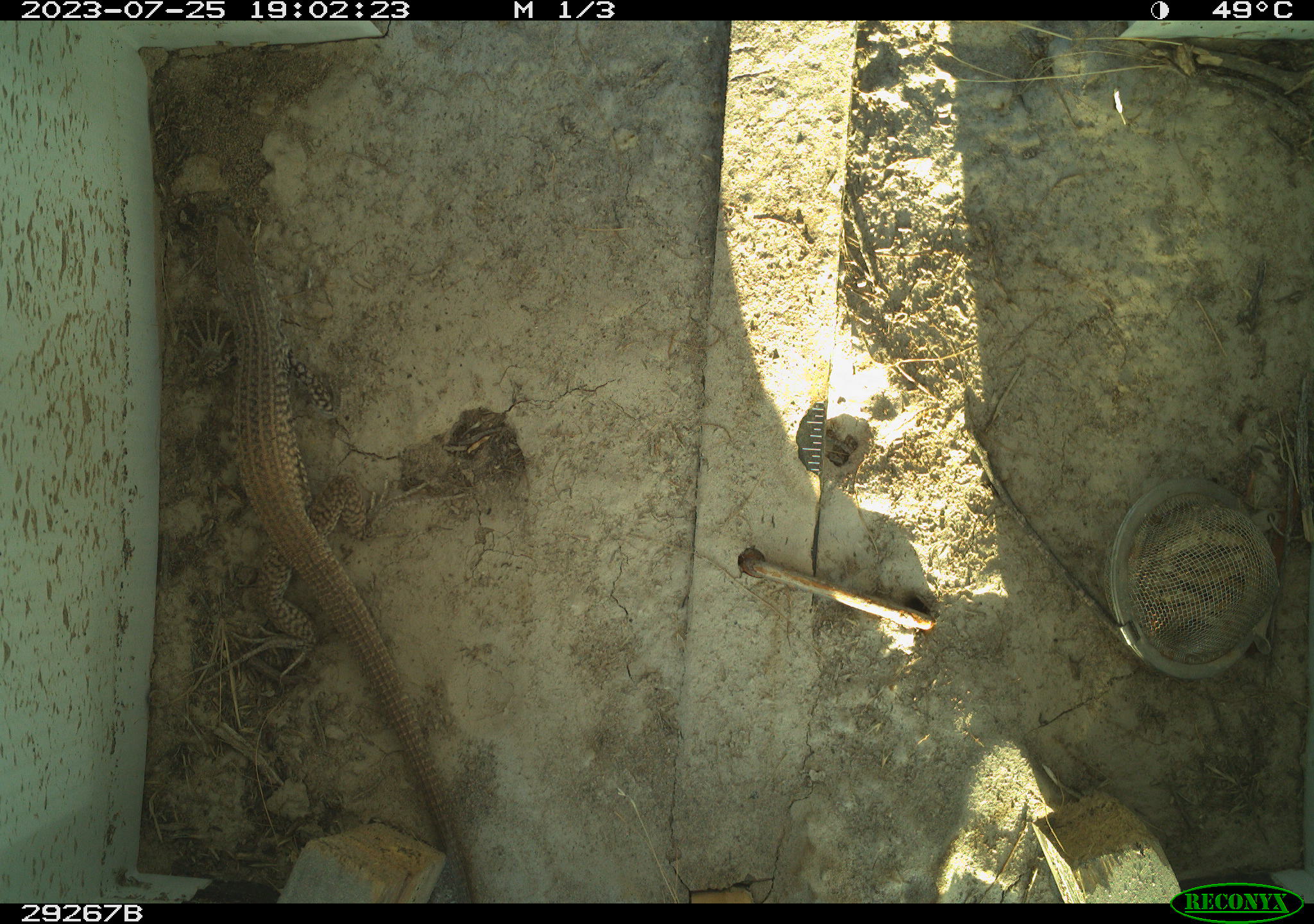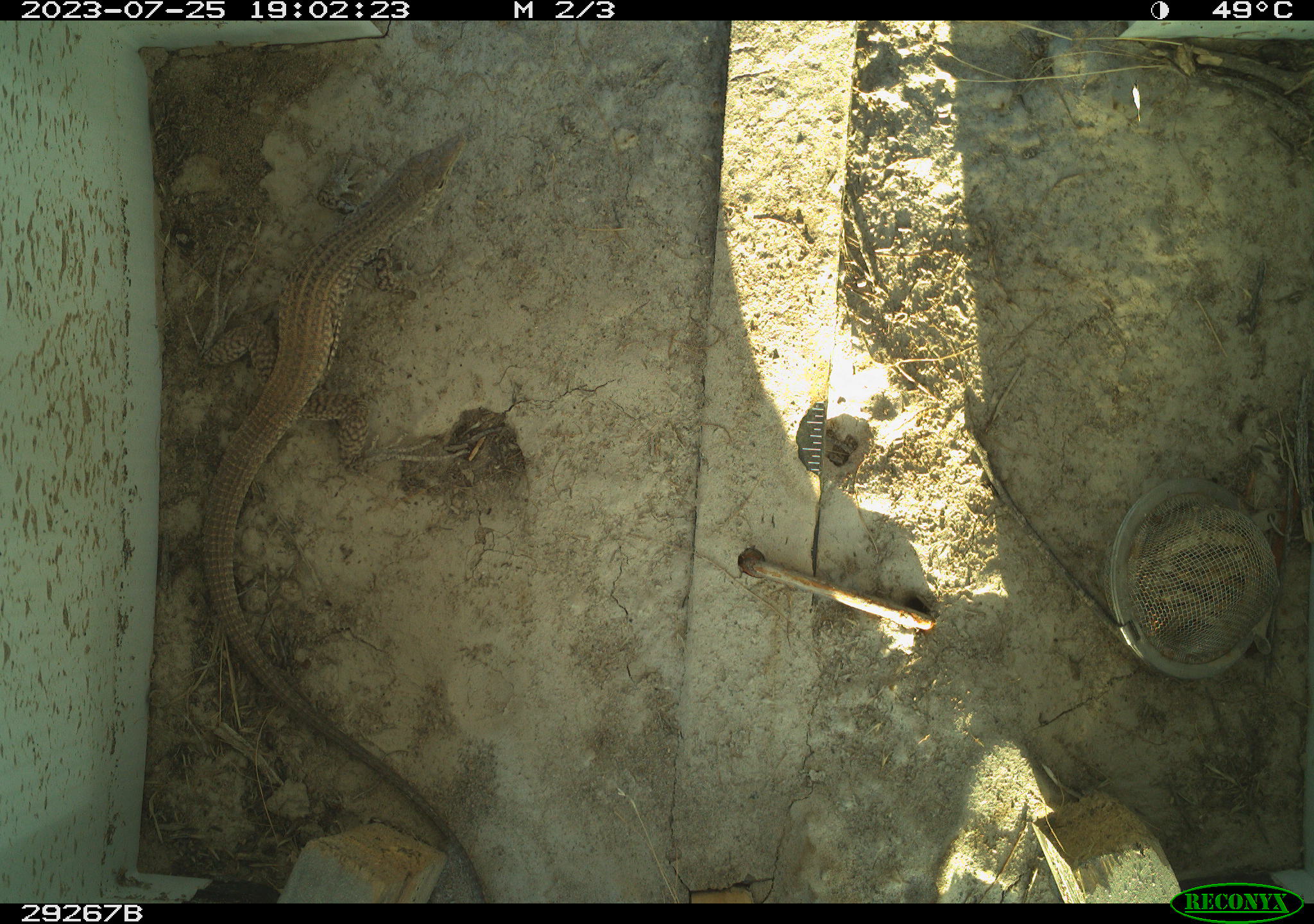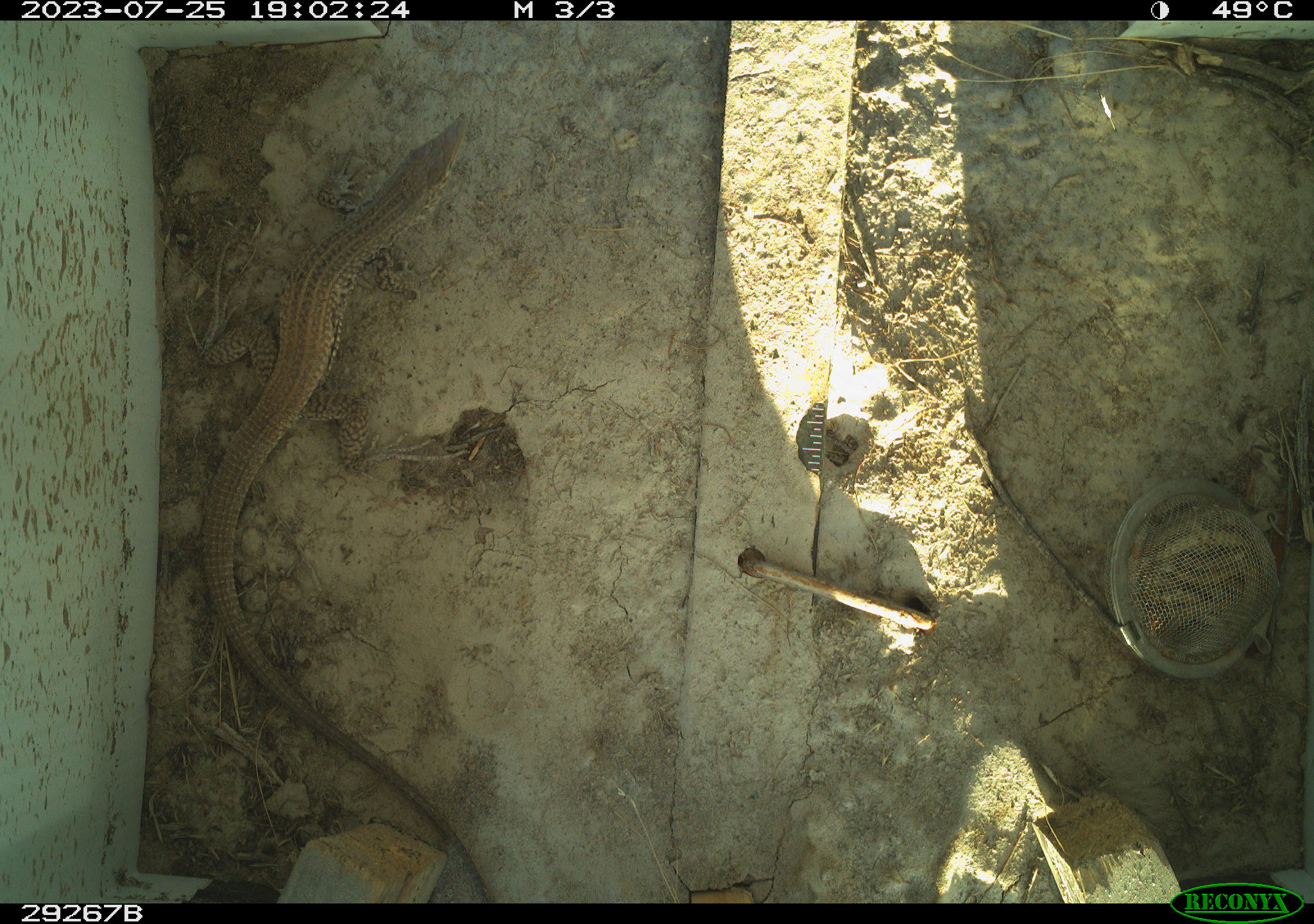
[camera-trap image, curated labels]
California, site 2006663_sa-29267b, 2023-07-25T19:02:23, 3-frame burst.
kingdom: Animalia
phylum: Chordata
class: Reptilia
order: Squamata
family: Teiidae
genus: Aspidoscelis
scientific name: Aspidoscelis tigris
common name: western whiptail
Western whiptail (Aspidoscelis tigris).